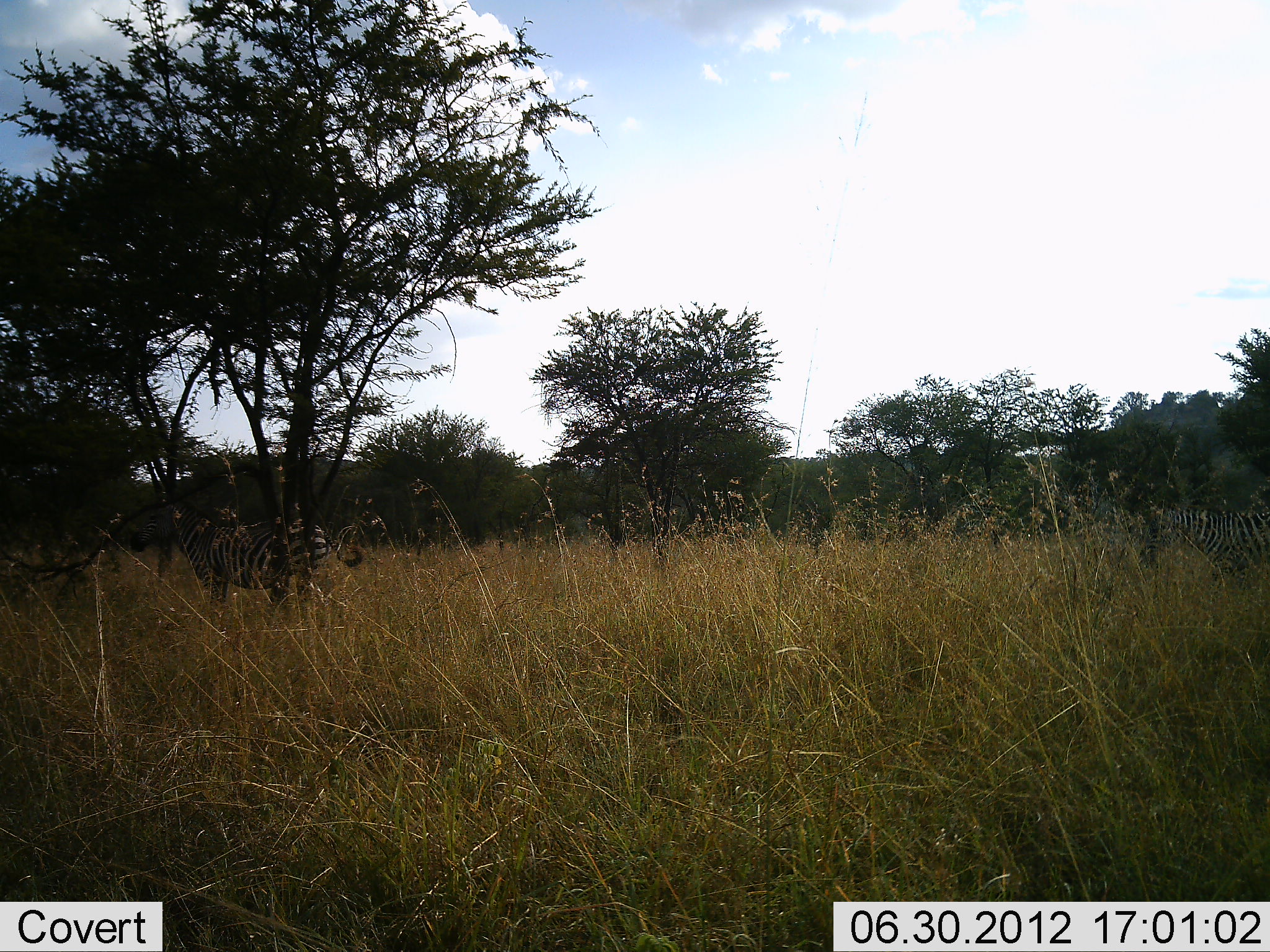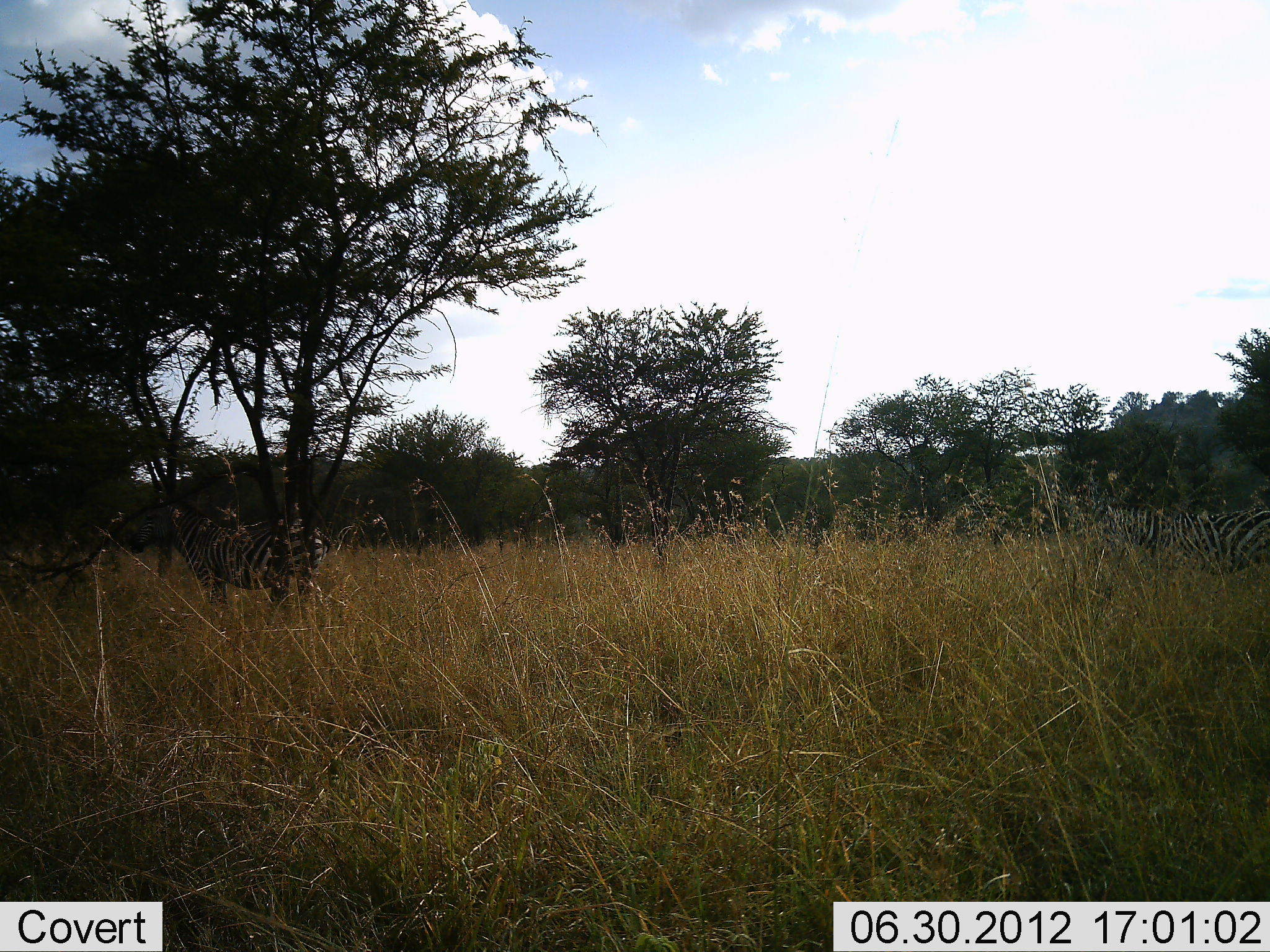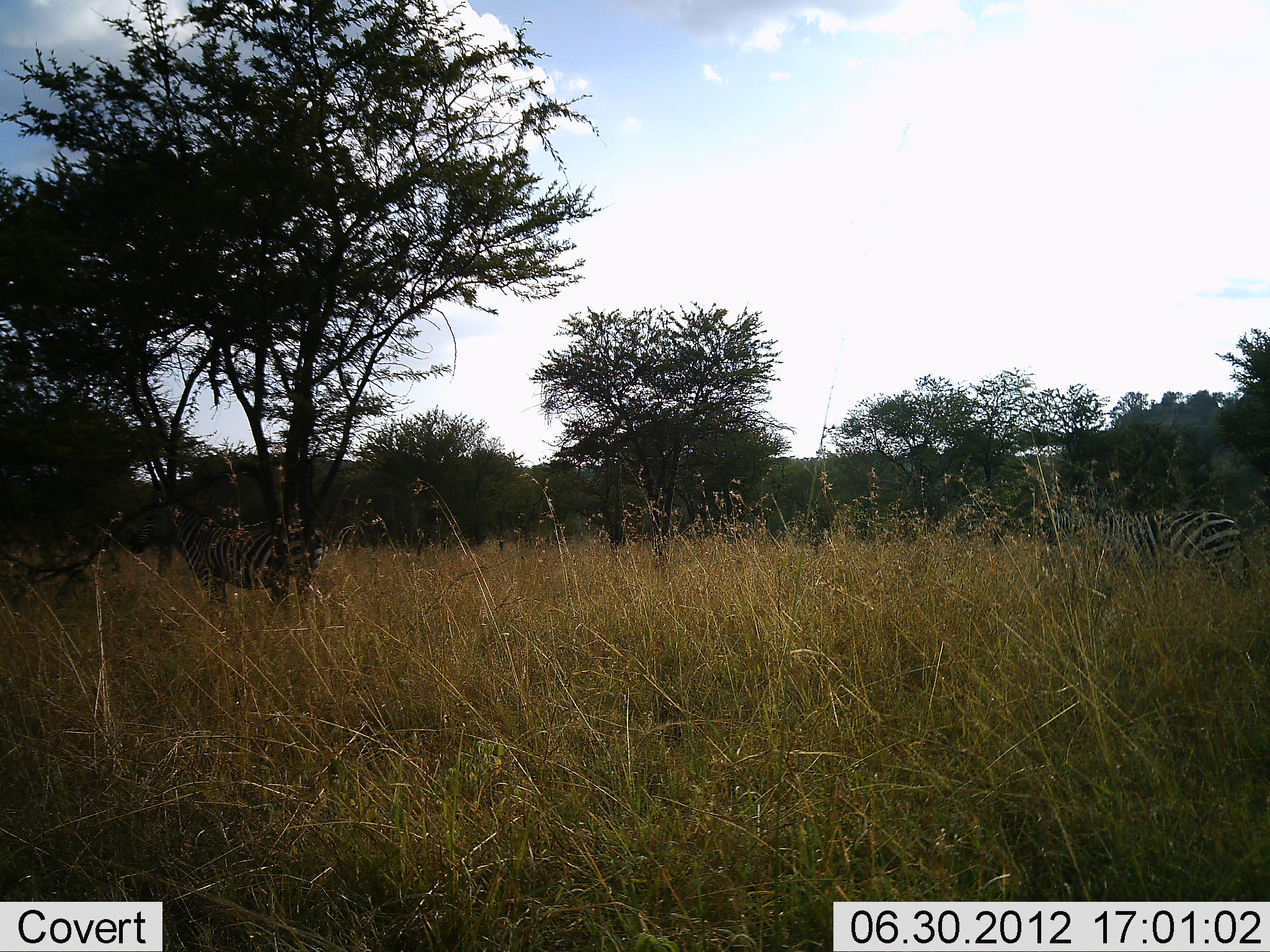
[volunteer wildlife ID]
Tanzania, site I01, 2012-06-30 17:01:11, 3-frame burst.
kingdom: Animalia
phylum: Chordata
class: Mammalia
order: Perissodactyla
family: Equidae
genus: Equus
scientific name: Equus quagga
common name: plains zebra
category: zebra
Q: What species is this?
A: Zebra (plains zebra) (Equus quagga).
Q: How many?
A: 2.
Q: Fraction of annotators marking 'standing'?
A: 100%.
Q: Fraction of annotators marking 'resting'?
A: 0%.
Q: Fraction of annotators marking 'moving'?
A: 40%.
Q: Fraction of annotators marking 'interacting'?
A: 0%.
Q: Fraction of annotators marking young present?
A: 0%.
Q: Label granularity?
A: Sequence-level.